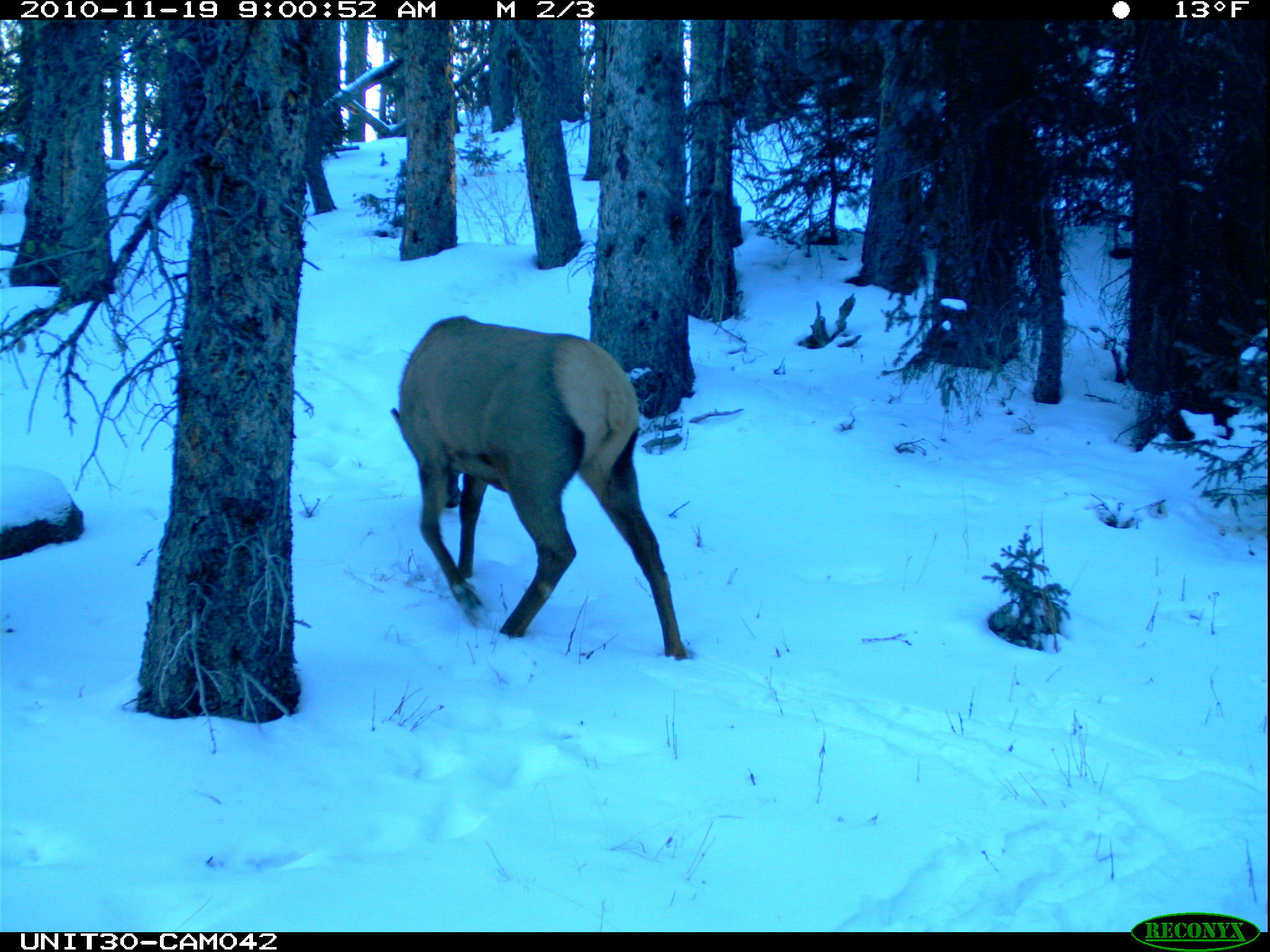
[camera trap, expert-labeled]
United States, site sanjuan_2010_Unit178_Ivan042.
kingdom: Animalia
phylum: Chordata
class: Mammalia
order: Artiodactyla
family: Cervidae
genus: Cervus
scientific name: Cervus elaphus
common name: red deer